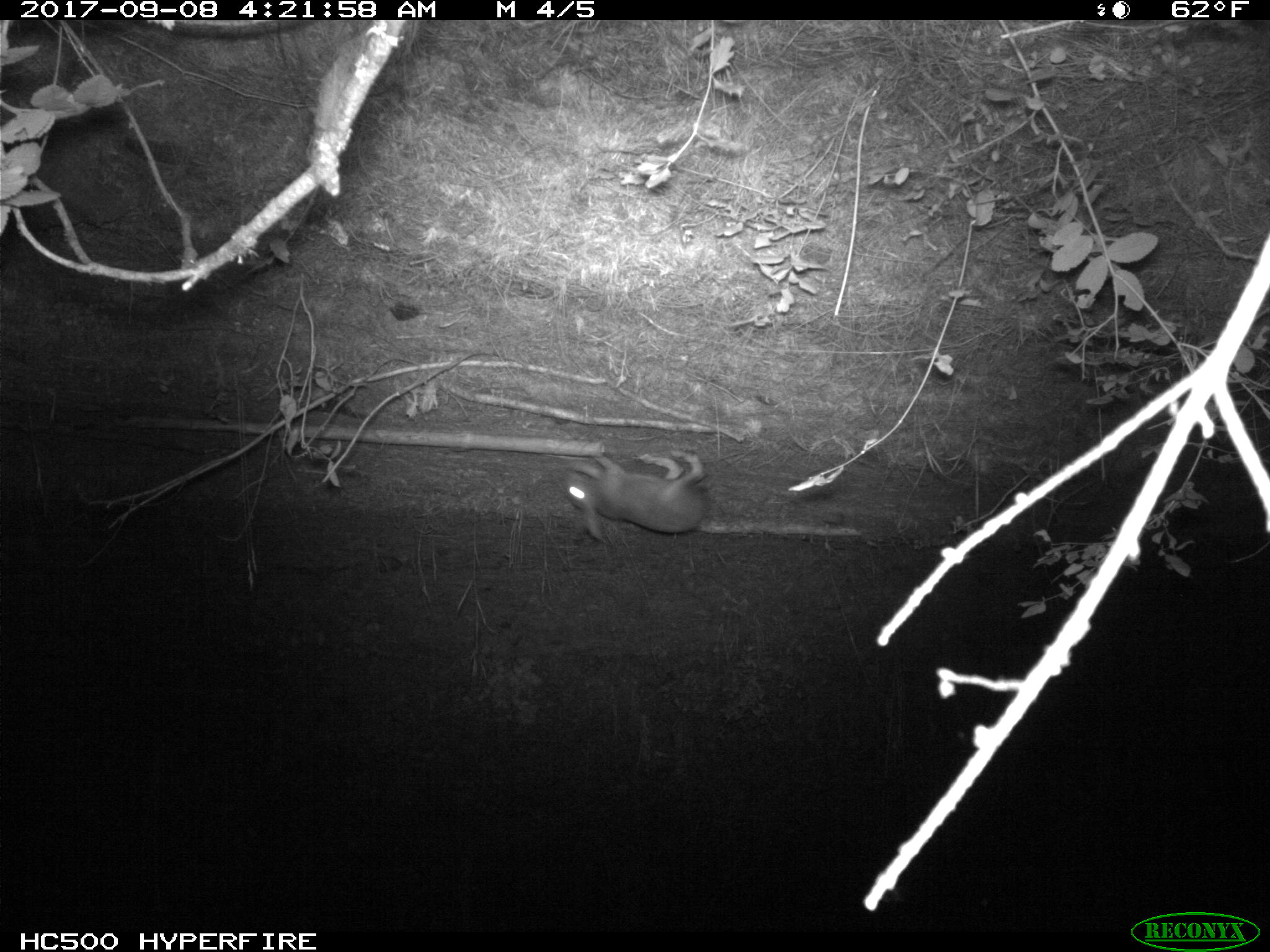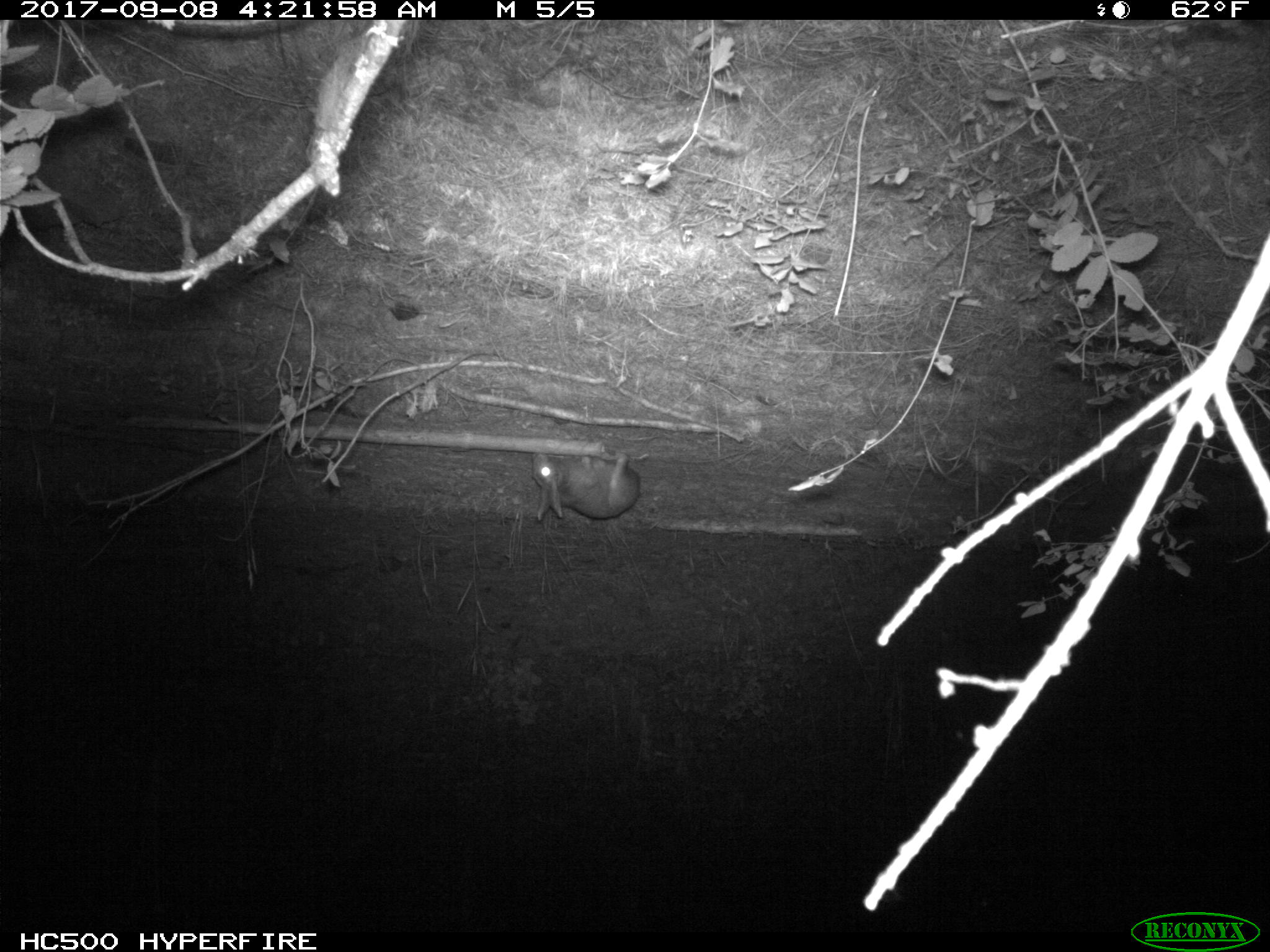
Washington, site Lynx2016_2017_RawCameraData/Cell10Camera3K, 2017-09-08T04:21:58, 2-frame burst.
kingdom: Animalia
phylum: Chordata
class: Mammalia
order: Lagomorpha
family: Leporidae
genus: Lepus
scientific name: Lepus americanus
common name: snowshoe hare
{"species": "Lepus americanus (snowshoe hare)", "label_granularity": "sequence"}